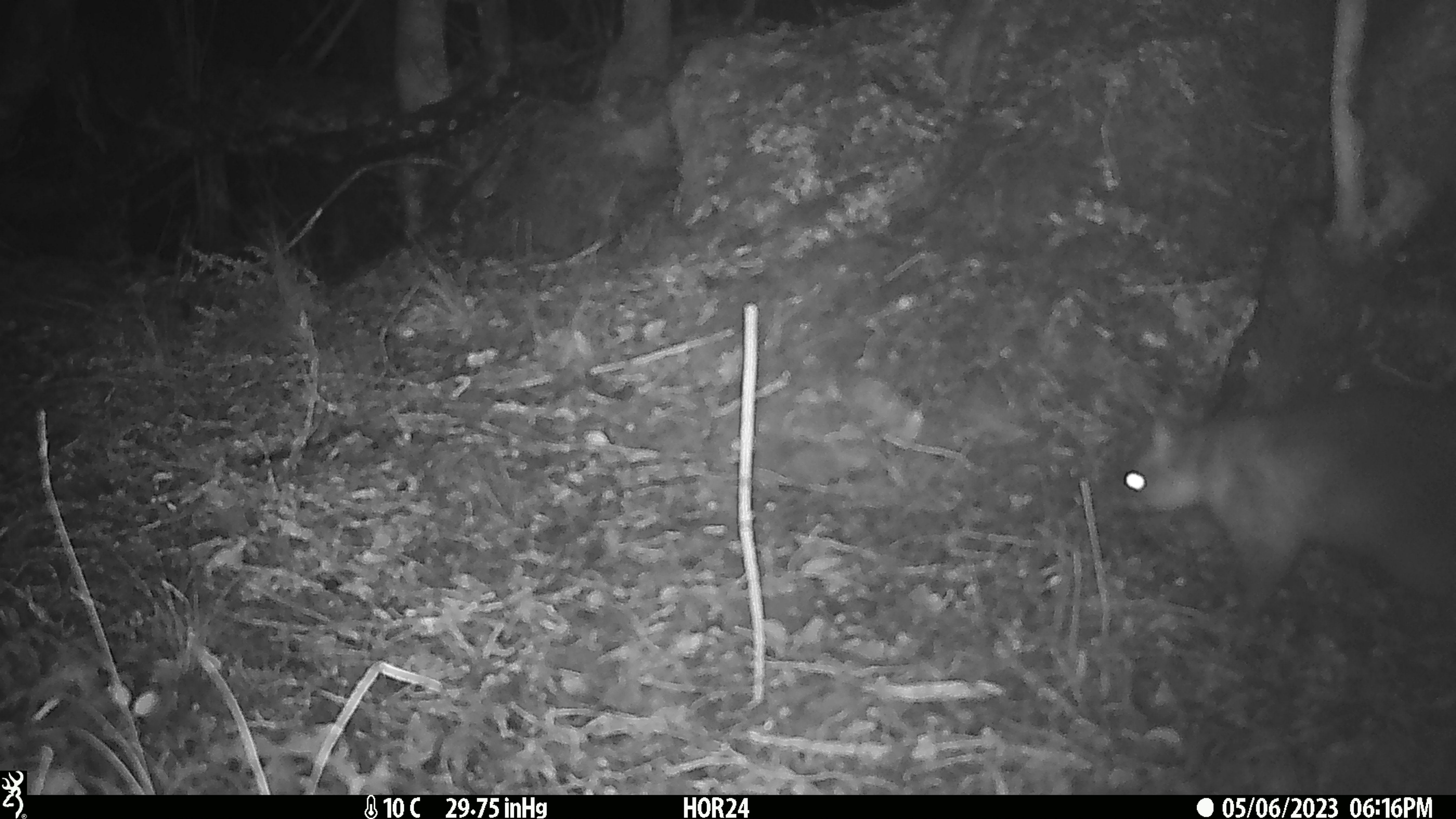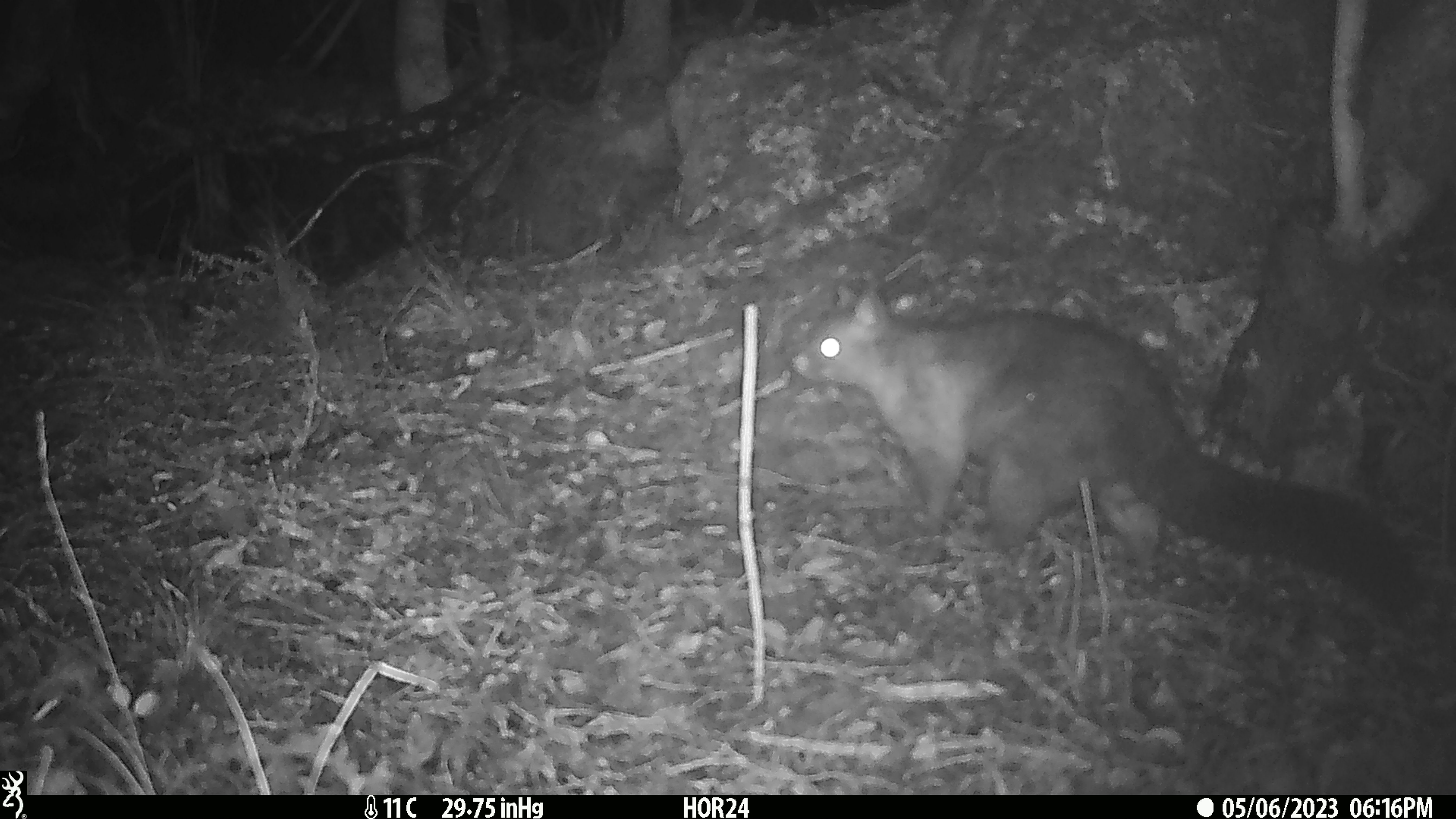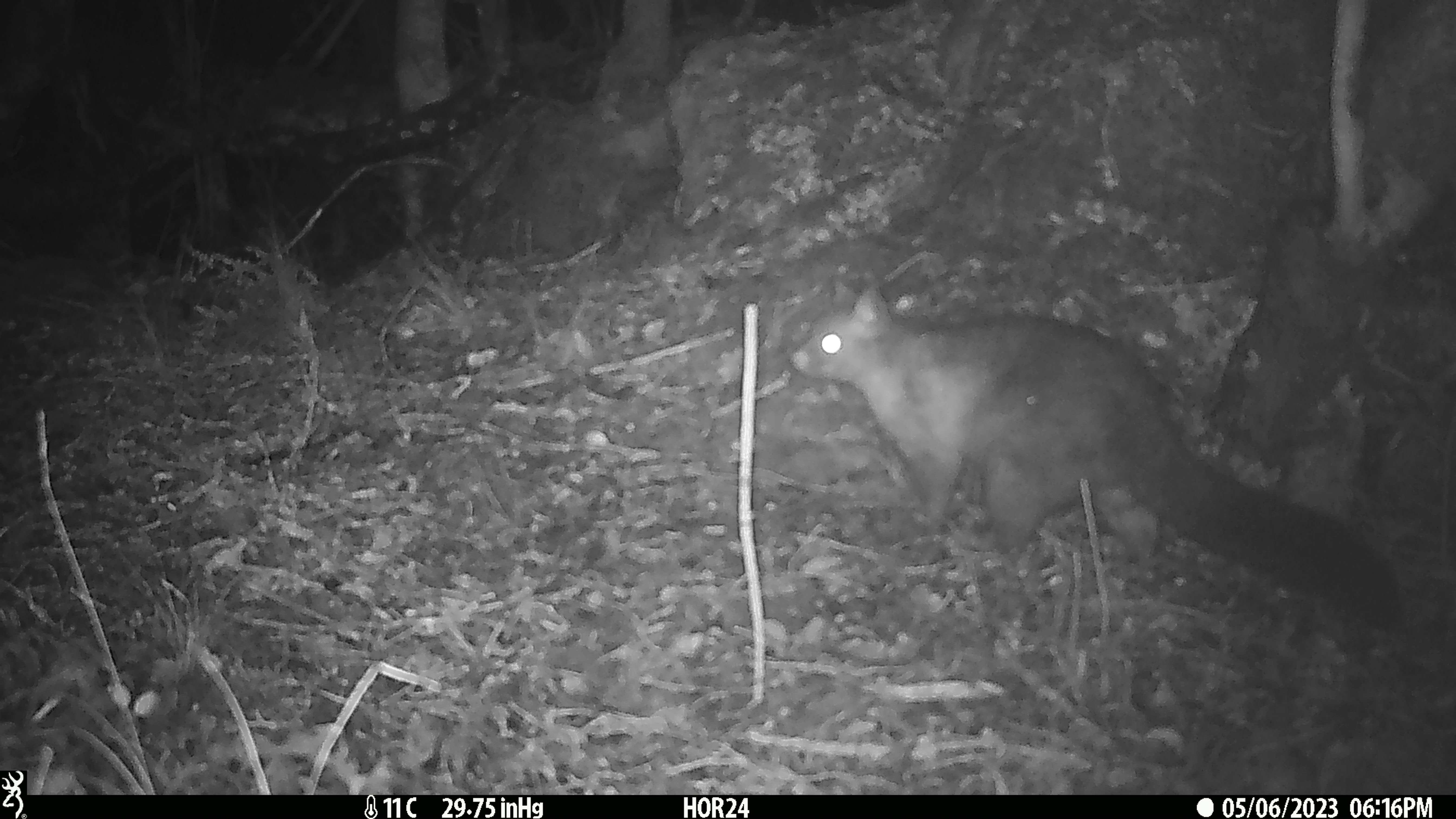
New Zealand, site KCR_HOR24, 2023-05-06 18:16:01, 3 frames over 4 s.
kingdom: Animalia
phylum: Chordata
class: Mammalia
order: Diprotodontia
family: Phalangeridae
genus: Trichosurus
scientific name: Trichosurus vulpecula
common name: common brushtail possum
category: possum